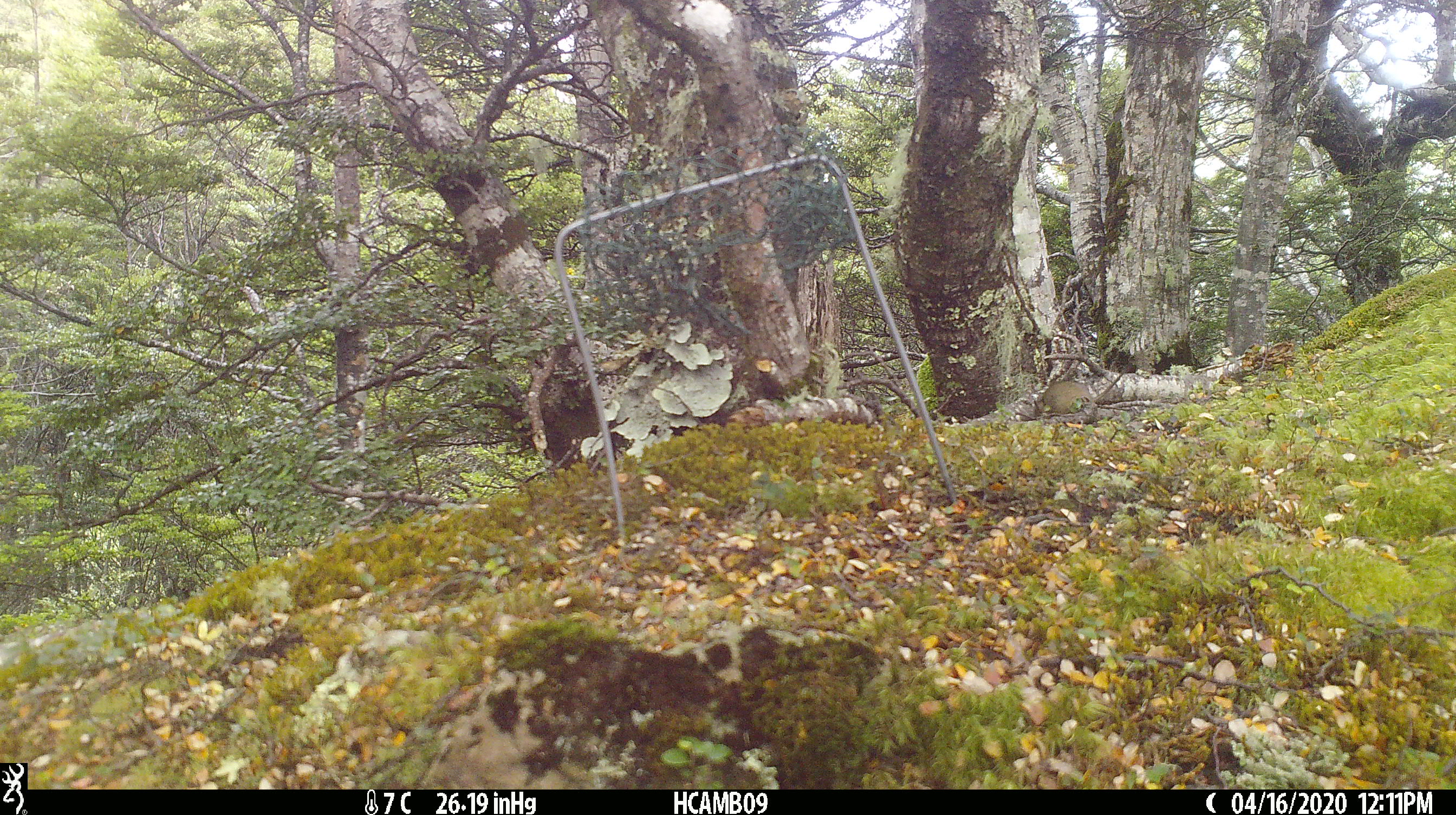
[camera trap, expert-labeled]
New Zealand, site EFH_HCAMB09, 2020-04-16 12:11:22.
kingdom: Animalia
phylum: Chordata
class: Mammalia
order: Rodentia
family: Muridae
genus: Mus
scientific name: Mus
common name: mouse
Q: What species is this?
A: Mouse (Mus).